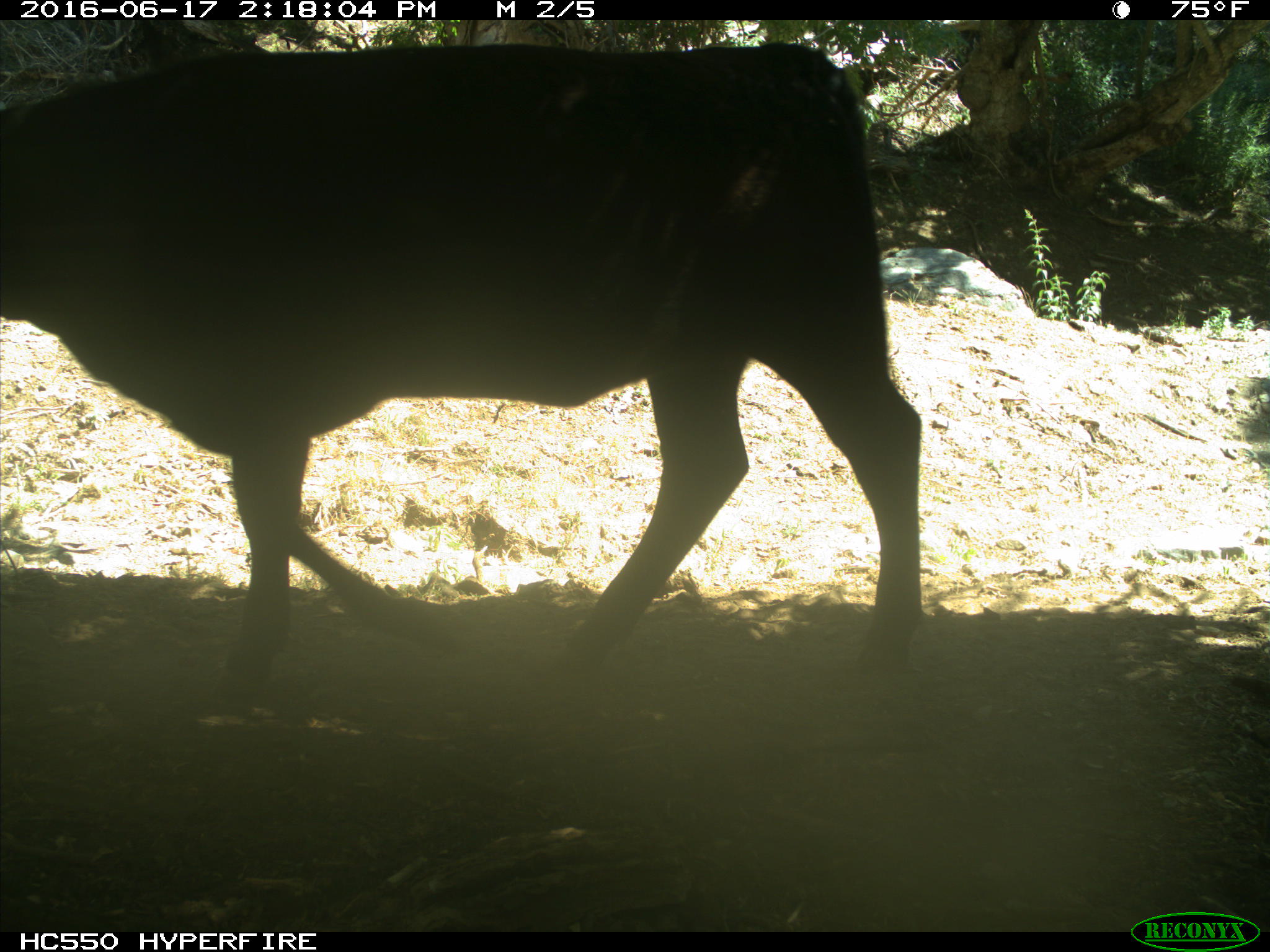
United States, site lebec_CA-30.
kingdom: Animalia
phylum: Chordata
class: Mammalia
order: Artiodactyla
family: Bovidae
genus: Bos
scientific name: Bos taurus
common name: domestic cow